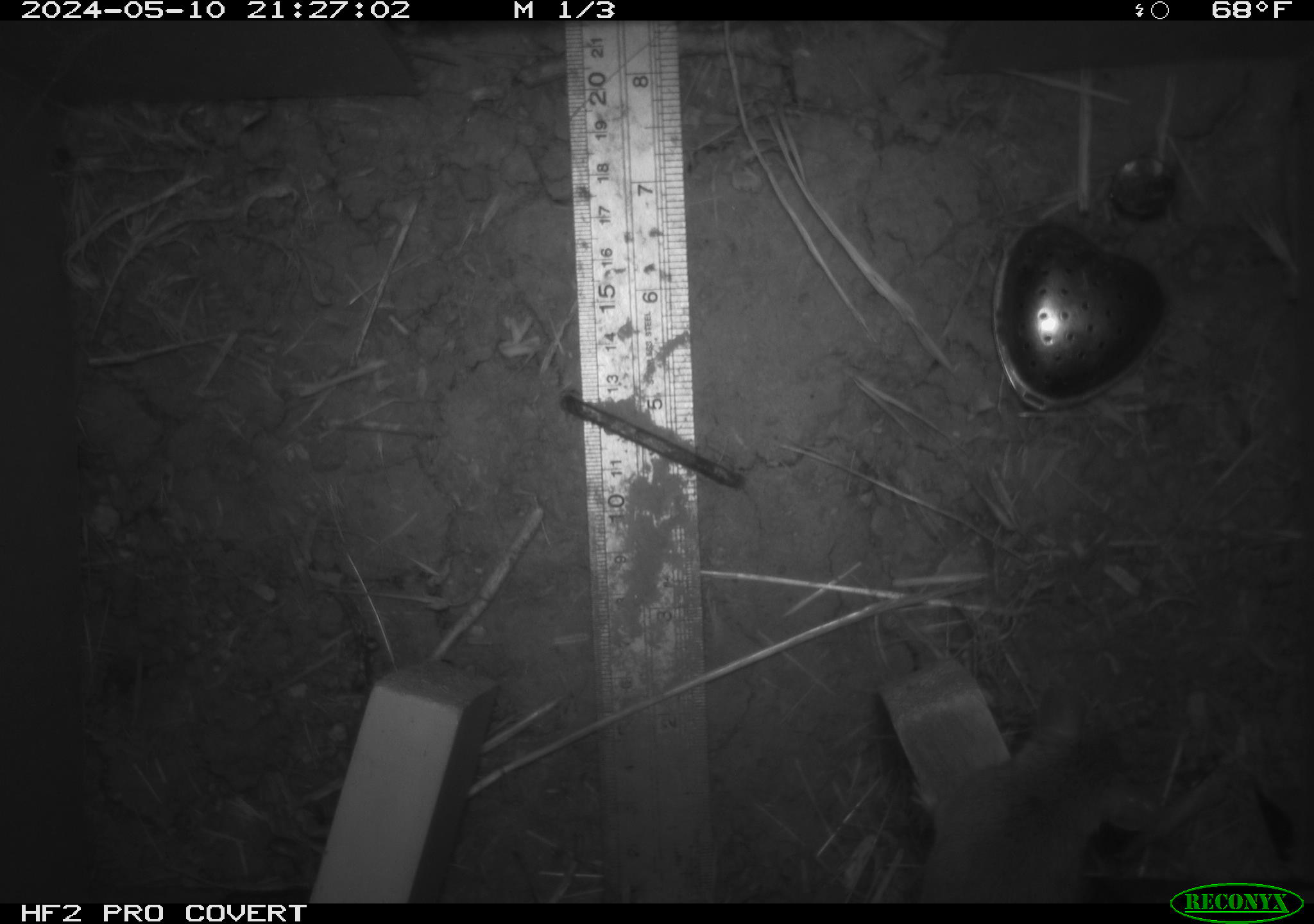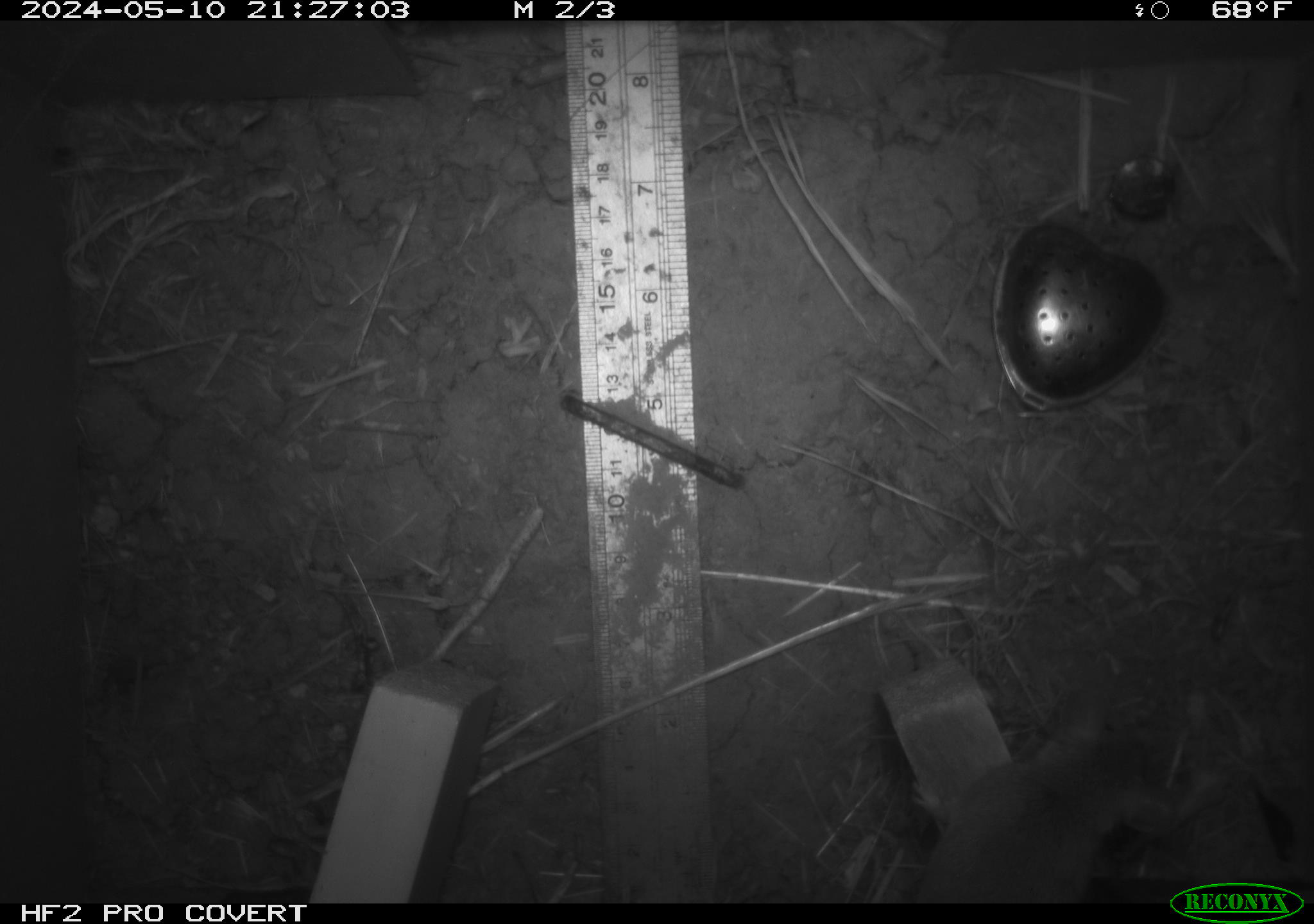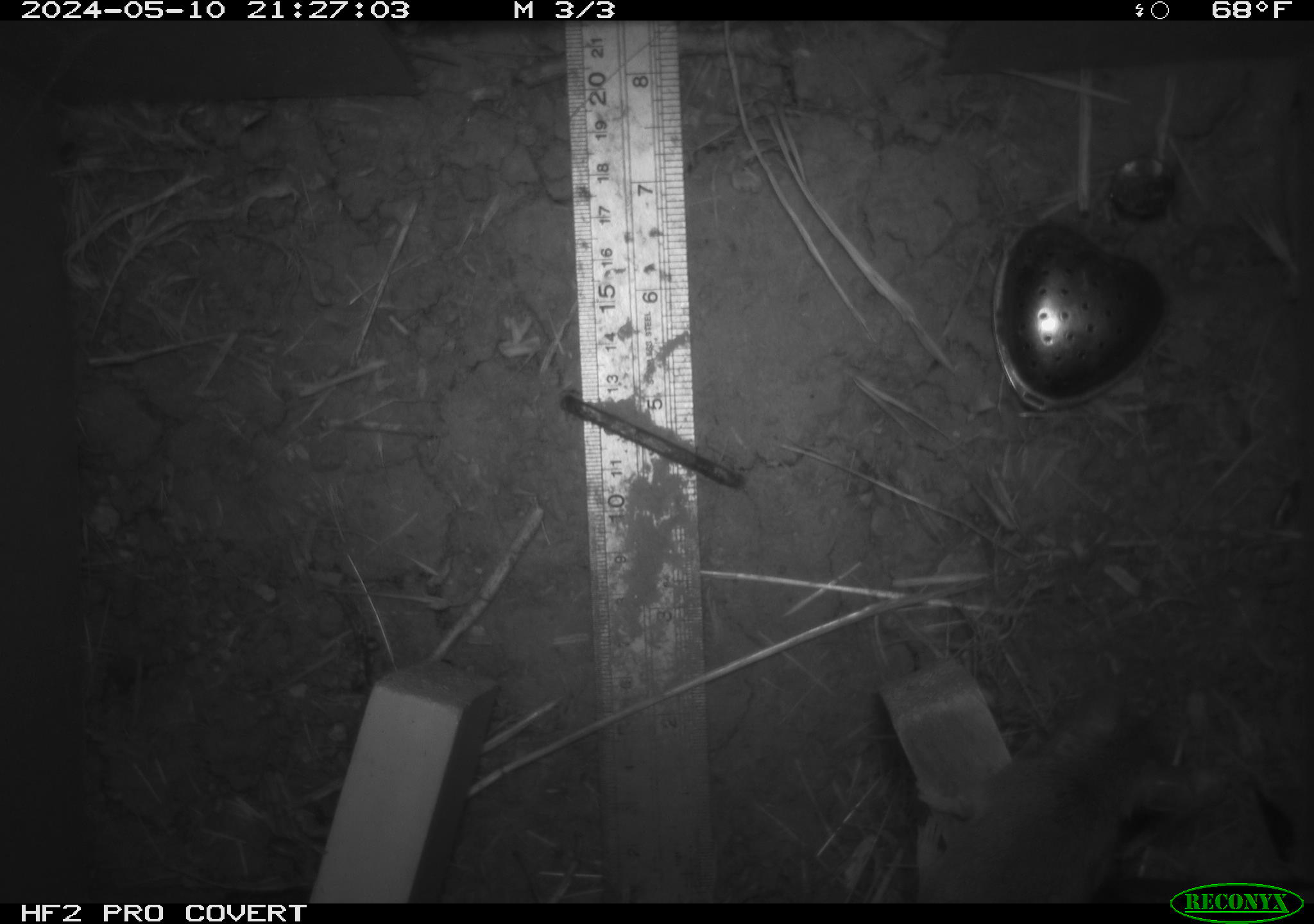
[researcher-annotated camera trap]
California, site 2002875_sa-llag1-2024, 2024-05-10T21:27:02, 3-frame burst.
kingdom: Animalia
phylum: Chordata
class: Mammalia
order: Rodentia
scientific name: Rodentia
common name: mouse species